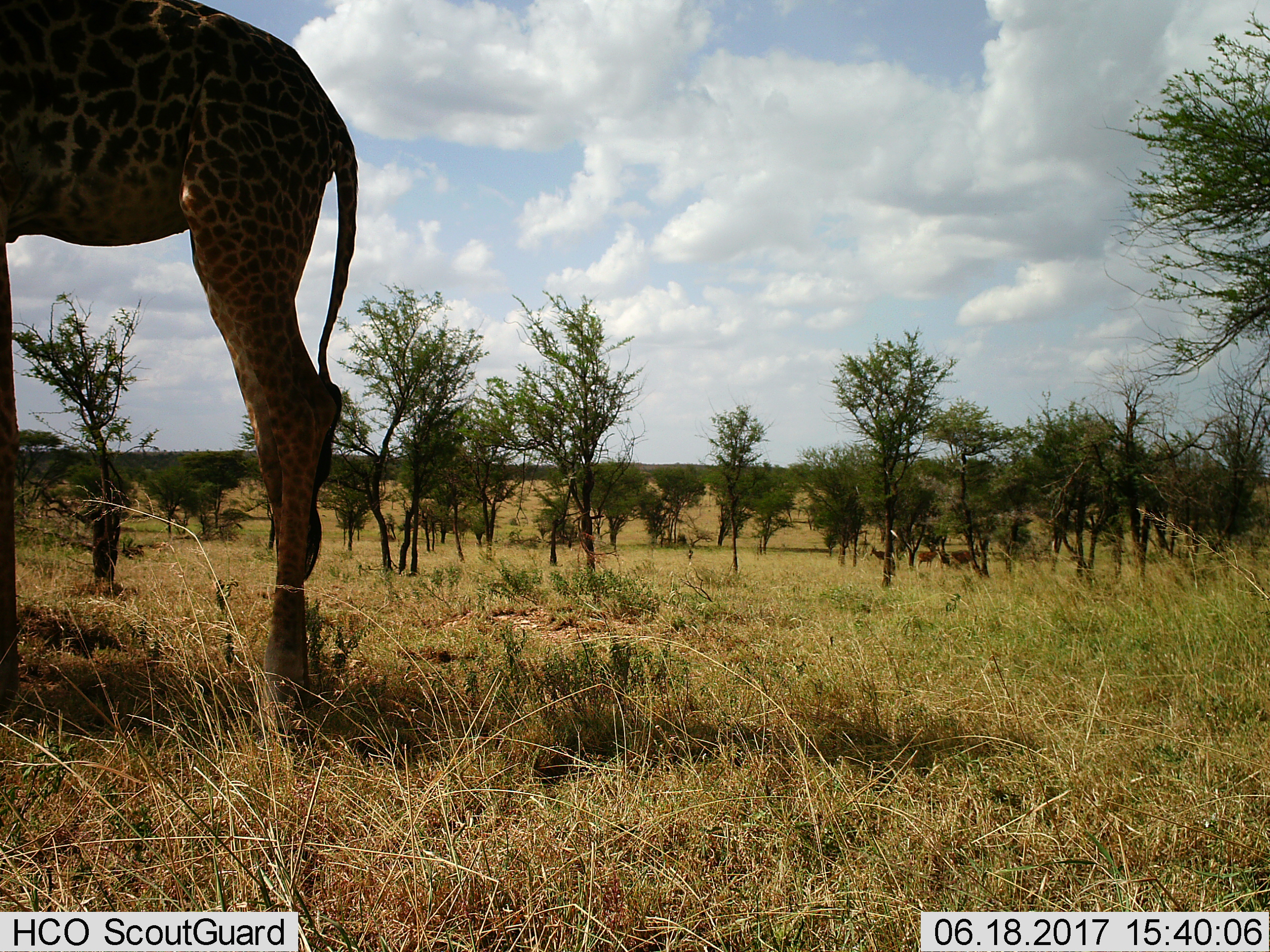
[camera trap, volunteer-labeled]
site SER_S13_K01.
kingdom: Animalia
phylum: Chordata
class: Mammalia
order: Artiodactyla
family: Giraffidae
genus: Giraffa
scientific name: Giraffa camelopardalis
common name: giraffe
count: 1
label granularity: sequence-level